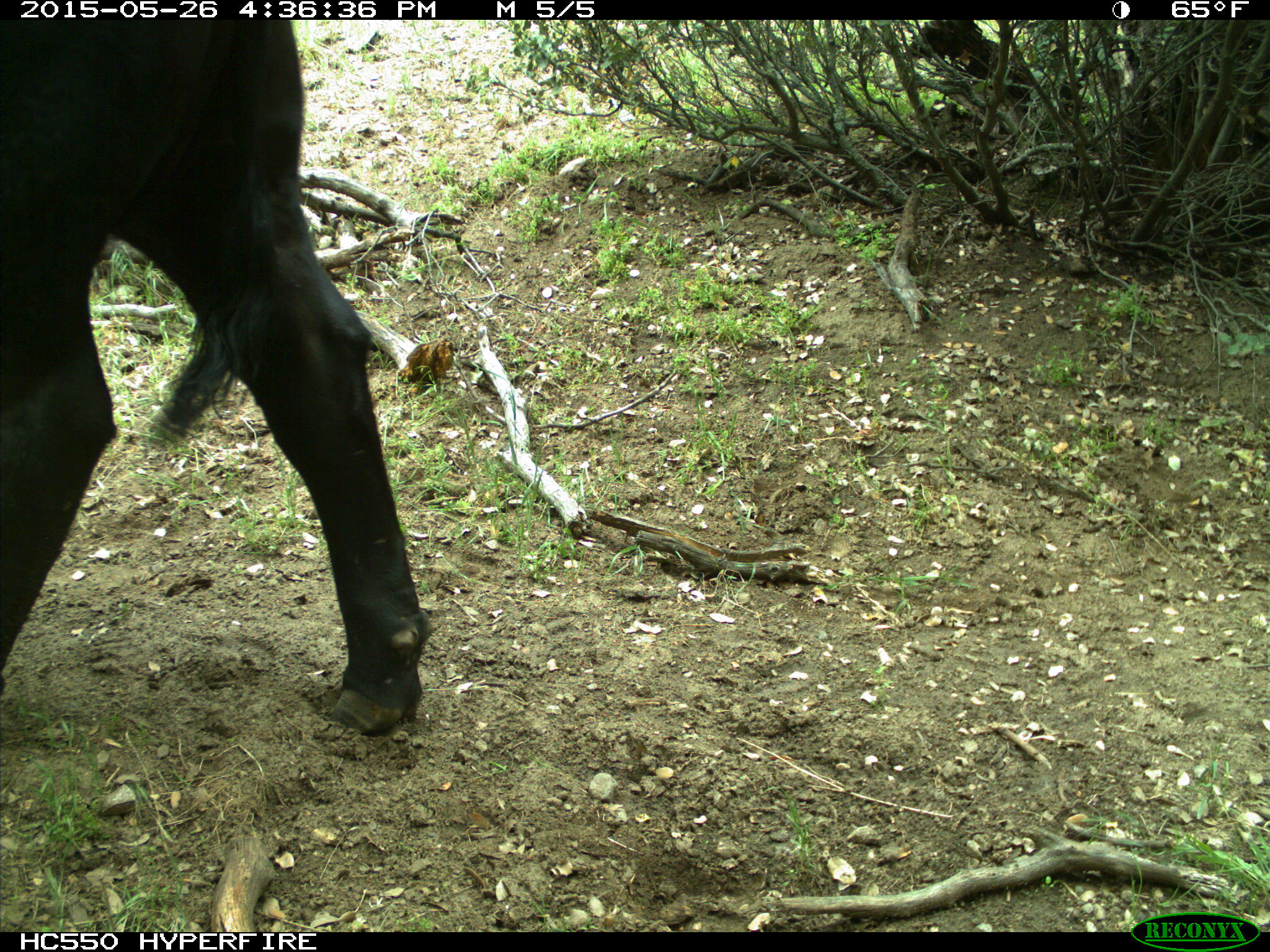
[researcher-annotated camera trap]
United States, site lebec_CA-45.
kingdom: Animalia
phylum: Chordata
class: Mammalia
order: Artiodactyla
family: Bovidae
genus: Bos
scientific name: Bos taurus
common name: domestic cow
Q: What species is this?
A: Bos taurus (domestic cow).